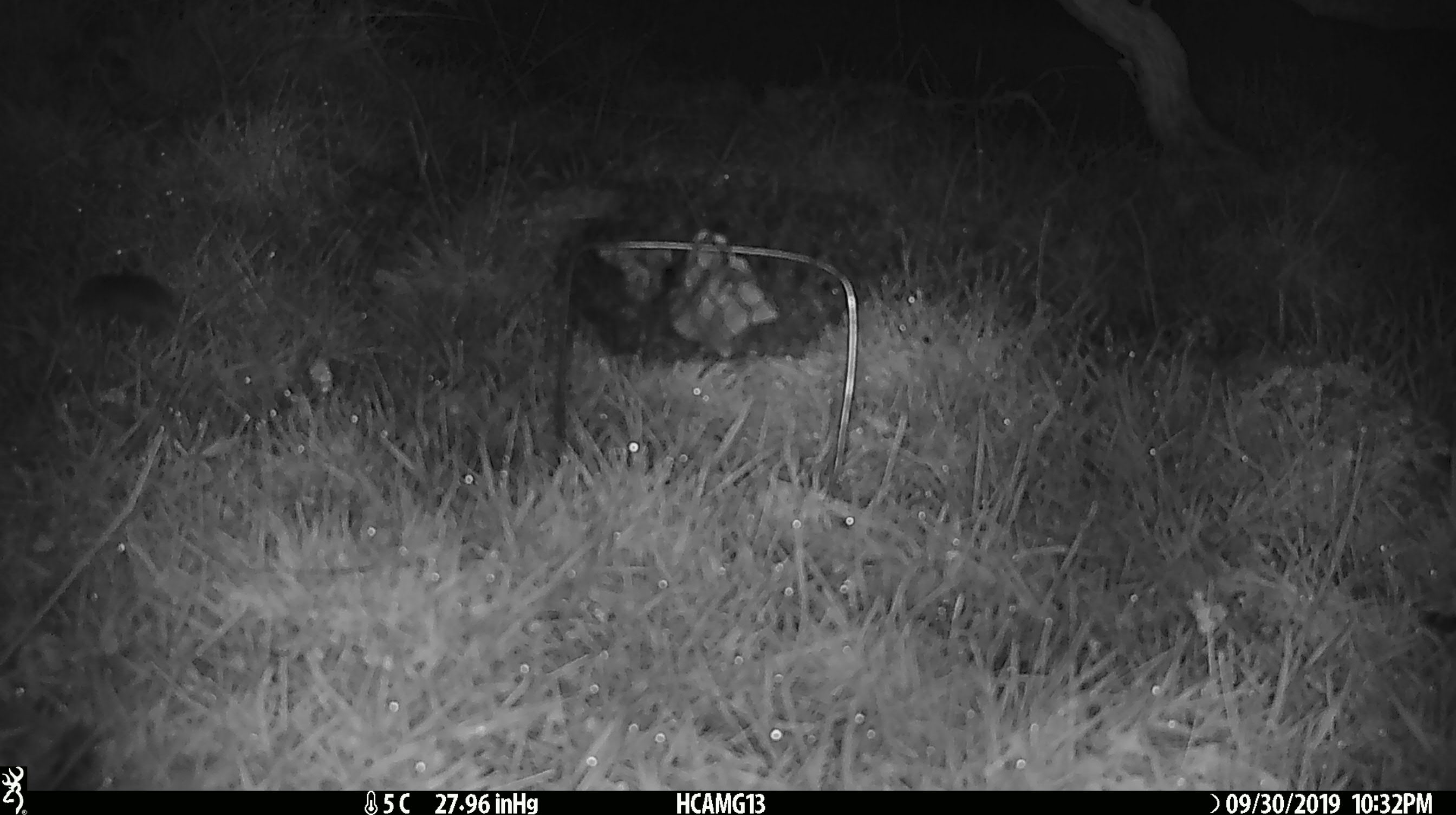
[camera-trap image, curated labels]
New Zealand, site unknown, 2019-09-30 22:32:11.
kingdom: Animalia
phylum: Chordata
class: Mammalia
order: Rodentia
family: Muridae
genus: Mus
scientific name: Mus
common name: mouse